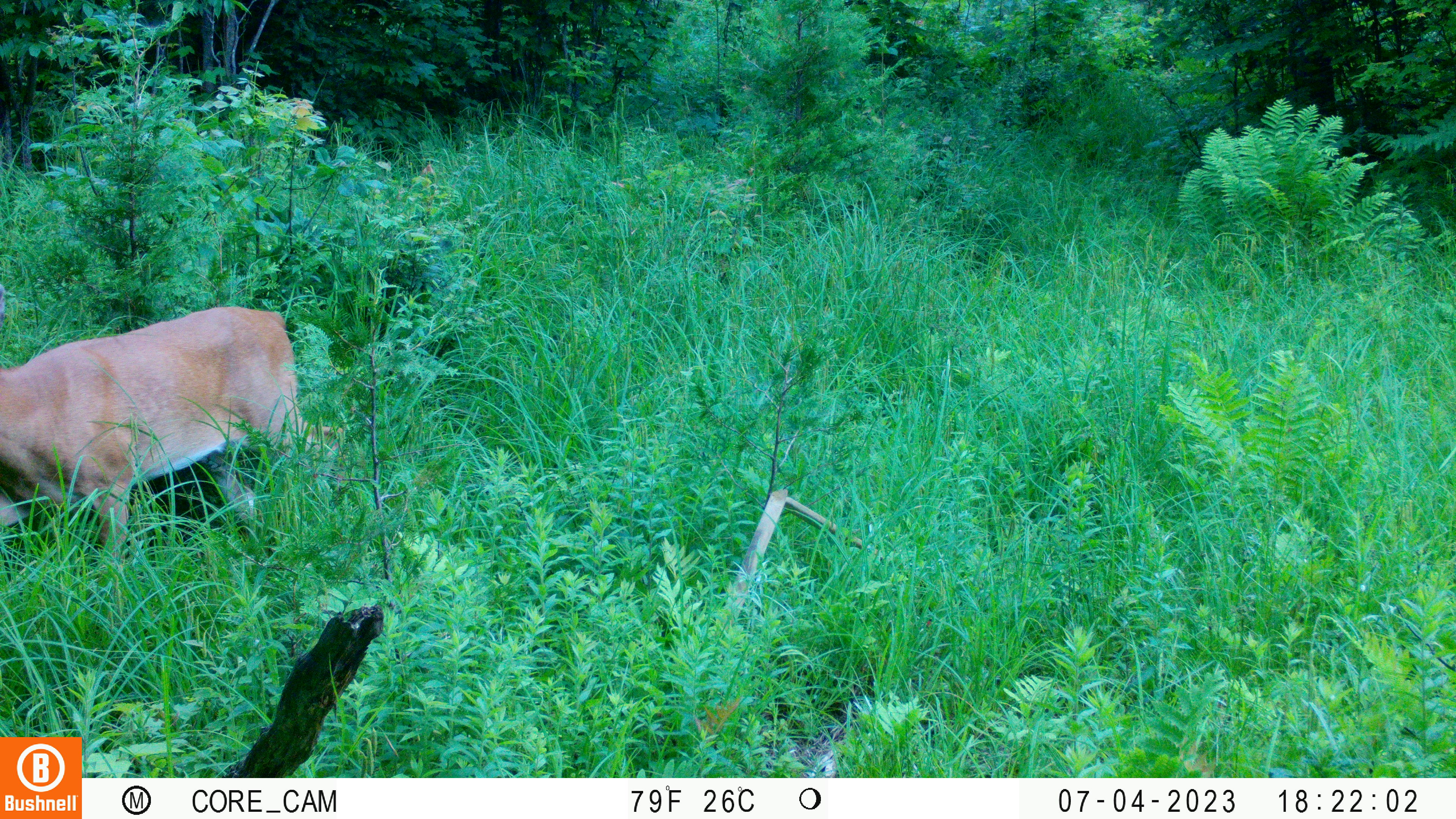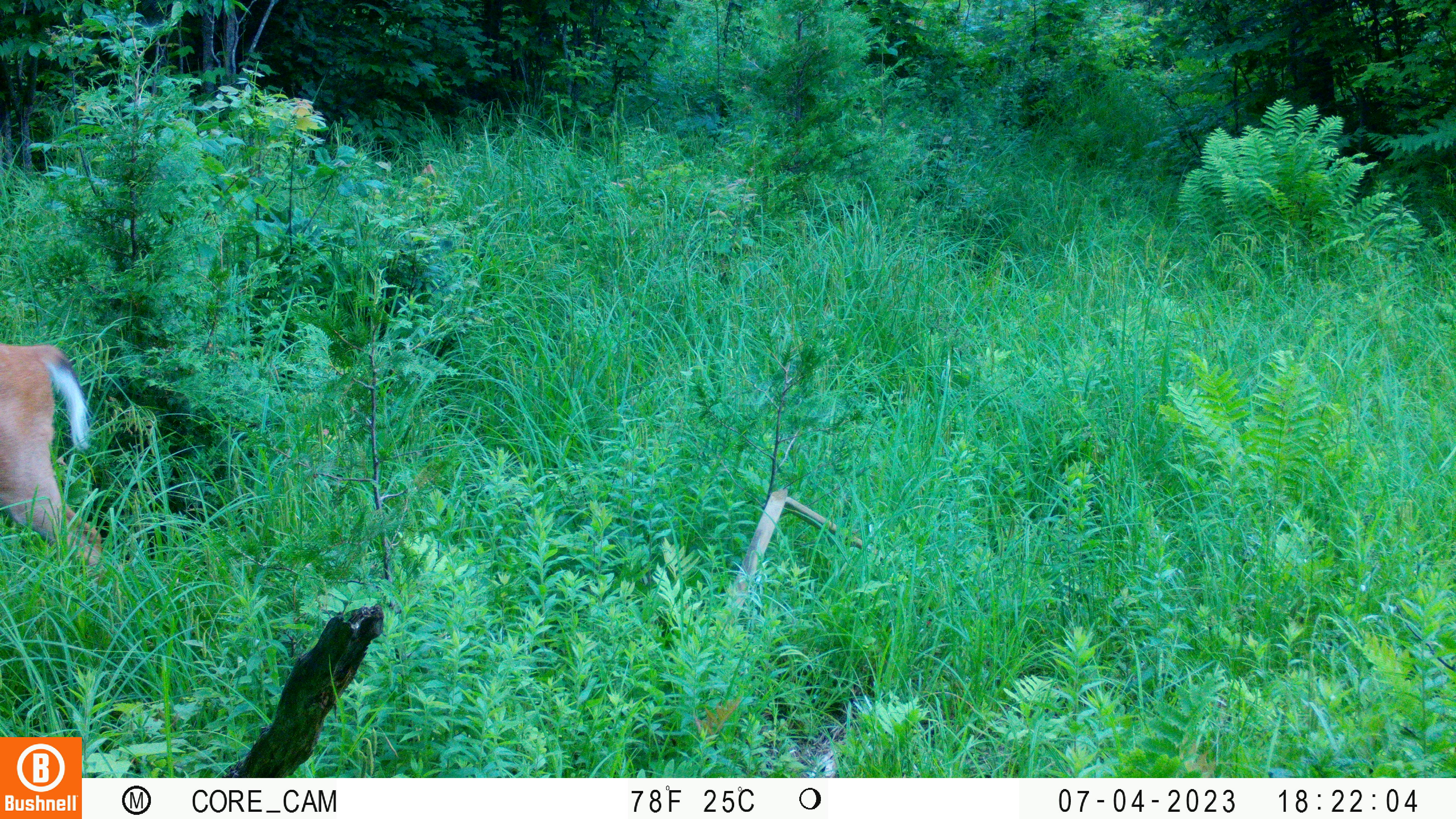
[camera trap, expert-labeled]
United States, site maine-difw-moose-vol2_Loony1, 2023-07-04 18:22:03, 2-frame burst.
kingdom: Animalia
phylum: Chordata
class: Mammalia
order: Artiodactyla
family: Cervidae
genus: Odocoileus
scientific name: Odocoileus virginianus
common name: white-tailed deer